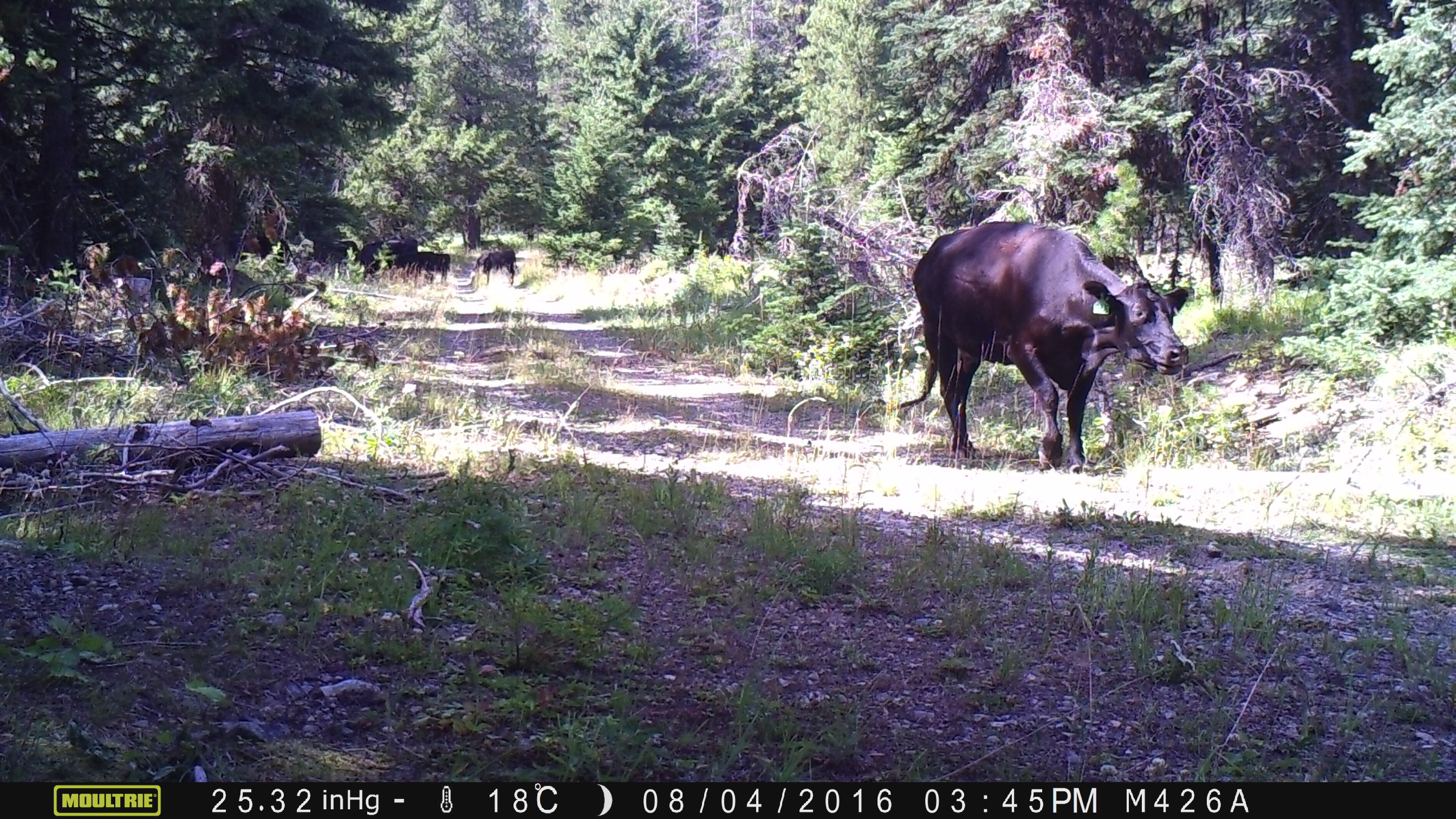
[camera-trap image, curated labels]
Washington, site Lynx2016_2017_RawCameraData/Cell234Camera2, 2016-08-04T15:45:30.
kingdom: Animalia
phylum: Chordata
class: Mammalia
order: Artiodactyla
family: Bovidae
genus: Bos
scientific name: Bos taurus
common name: domestic cattle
Domestic cattle (Bos taurus). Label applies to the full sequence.